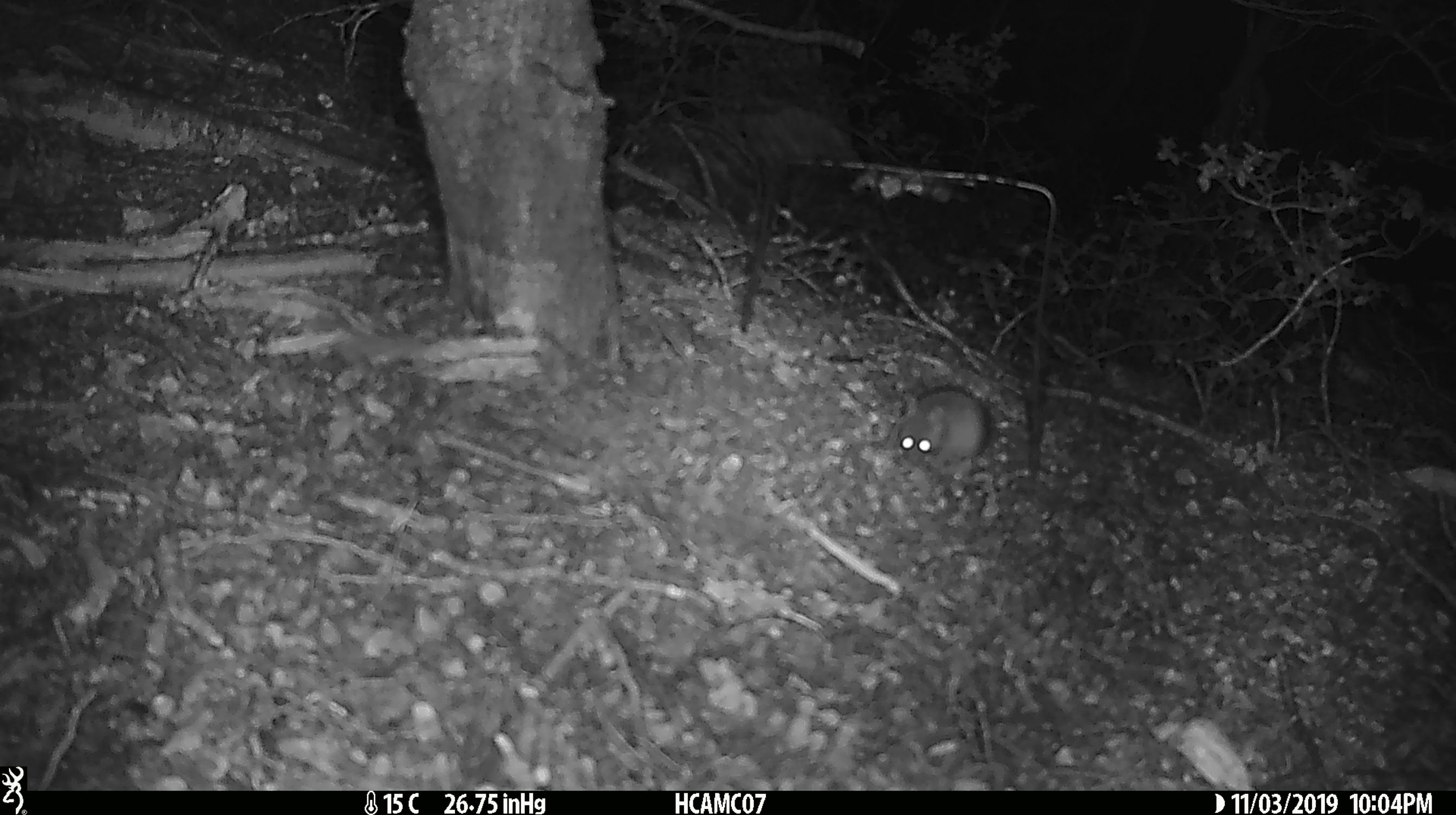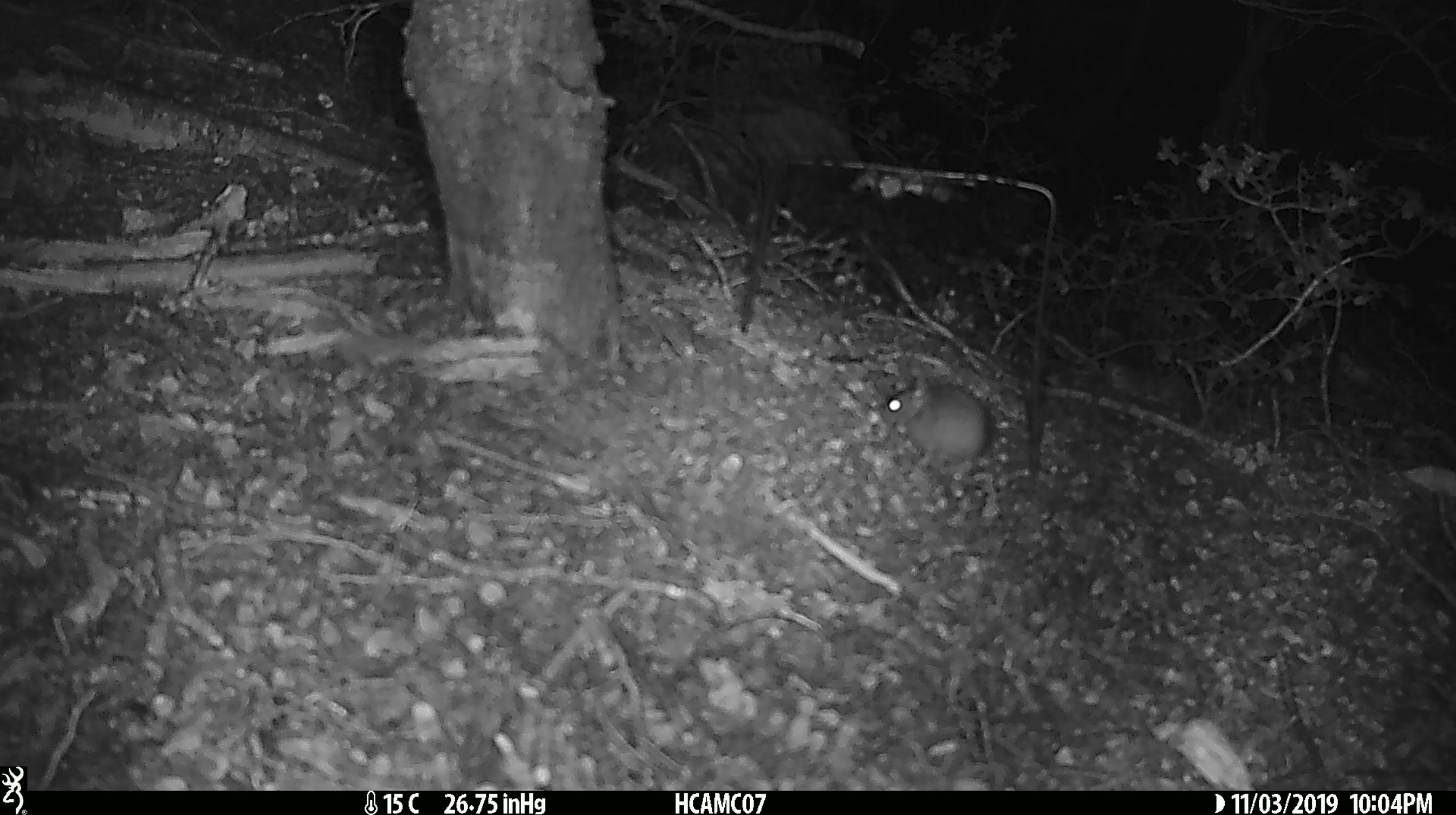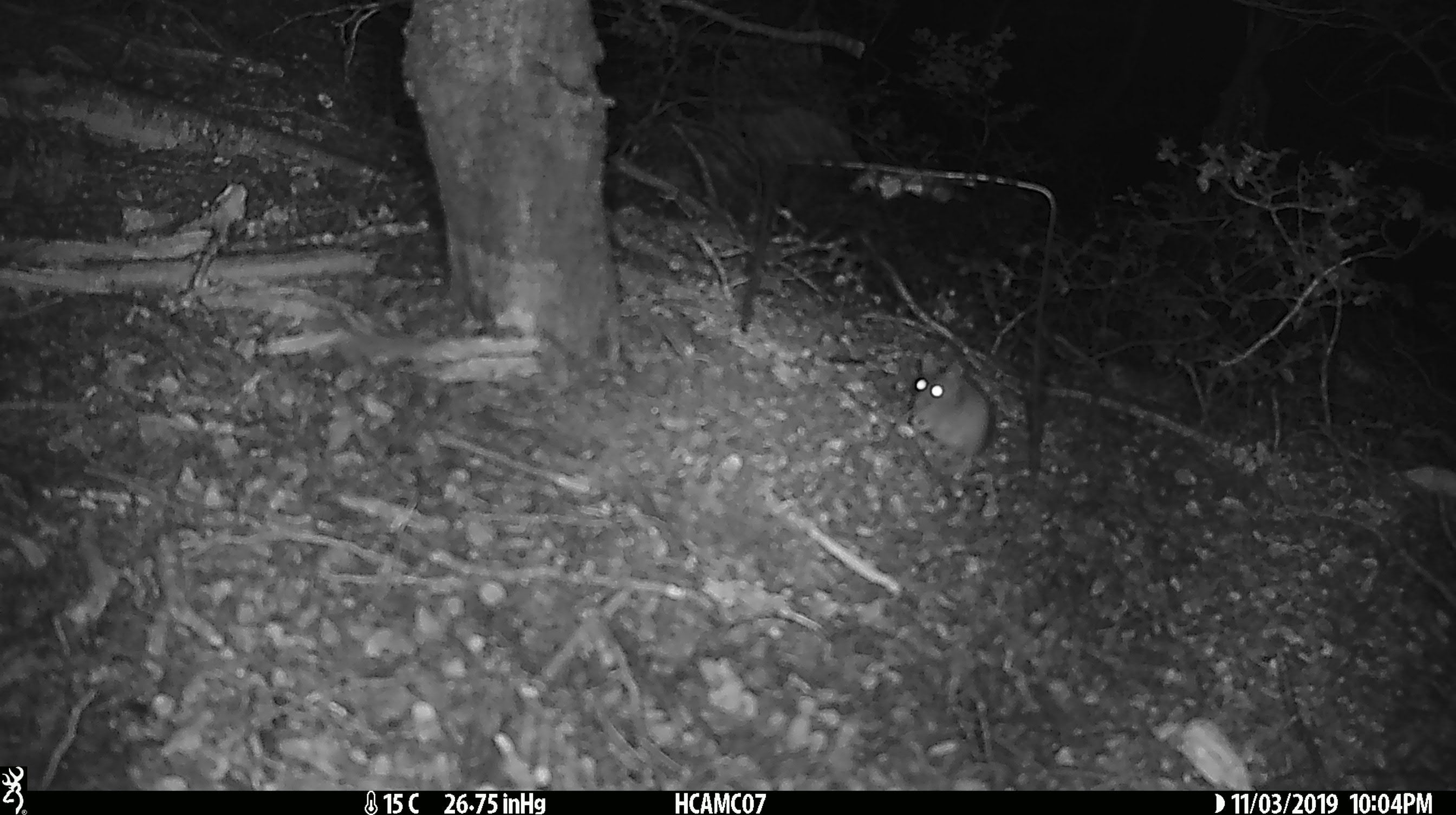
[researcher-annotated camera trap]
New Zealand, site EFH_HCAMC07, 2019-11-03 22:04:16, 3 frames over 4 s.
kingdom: Animalia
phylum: Chordata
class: Mammalia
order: Rodentia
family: Muridae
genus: Mus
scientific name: Mus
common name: mouse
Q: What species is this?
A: Mouse (Mus).